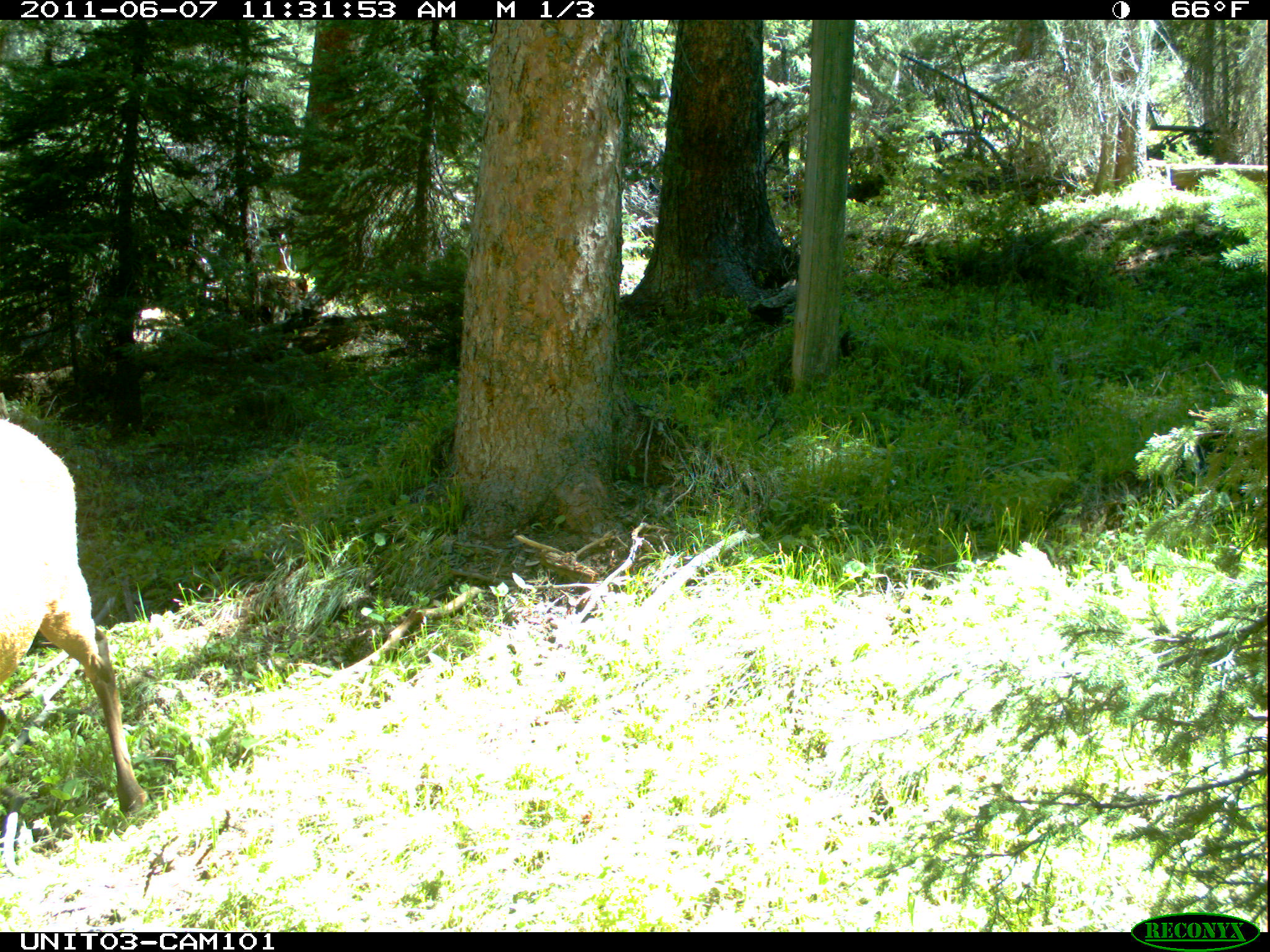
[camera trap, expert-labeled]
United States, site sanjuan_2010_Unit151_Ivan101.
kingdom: Animalia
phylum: Chordata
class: Mammalia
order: Artiodactyla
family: Cervidae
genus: Cervus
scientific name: Cervus elaphus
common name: red deer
Cervus elaphus (red deer).